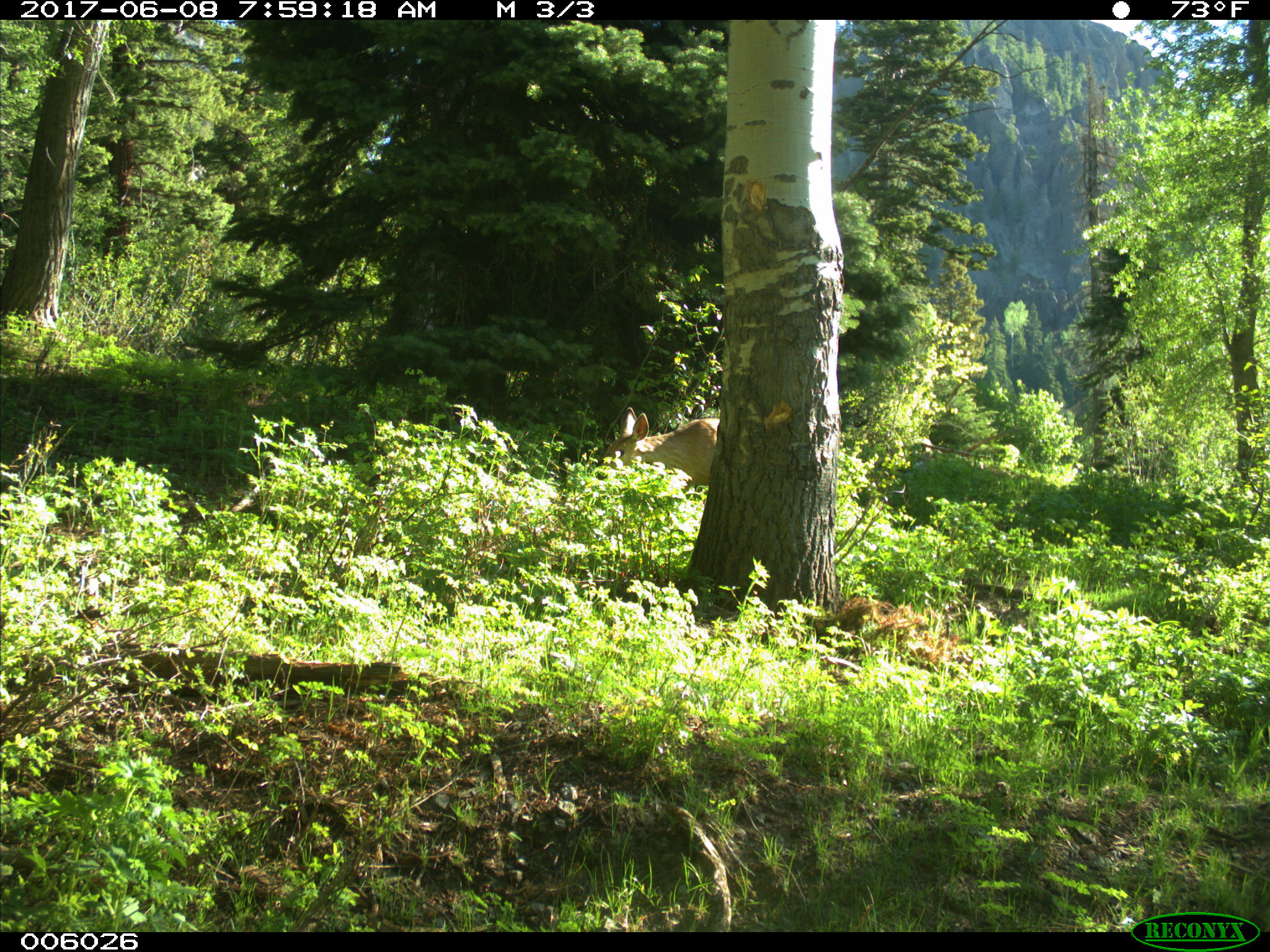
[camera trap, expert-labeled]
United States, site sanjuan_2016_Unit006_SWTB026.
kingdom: Animalia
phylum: Chordata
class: Mammalia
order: Artiodactyla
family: Cervidae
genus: Odocoileus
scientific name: Odocoileus hemionus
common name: mule deer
Odocoileus hemionus (mule deer).